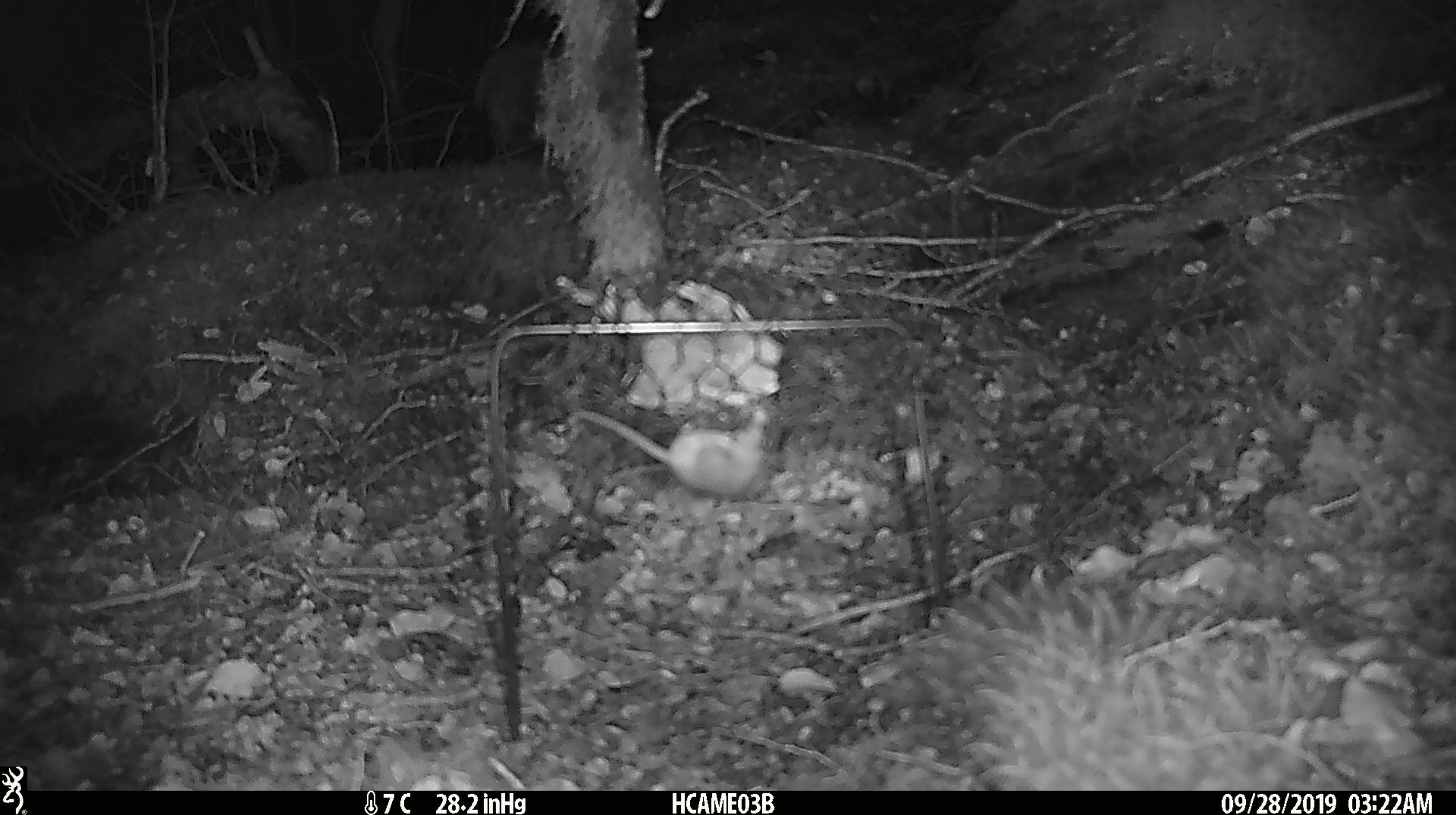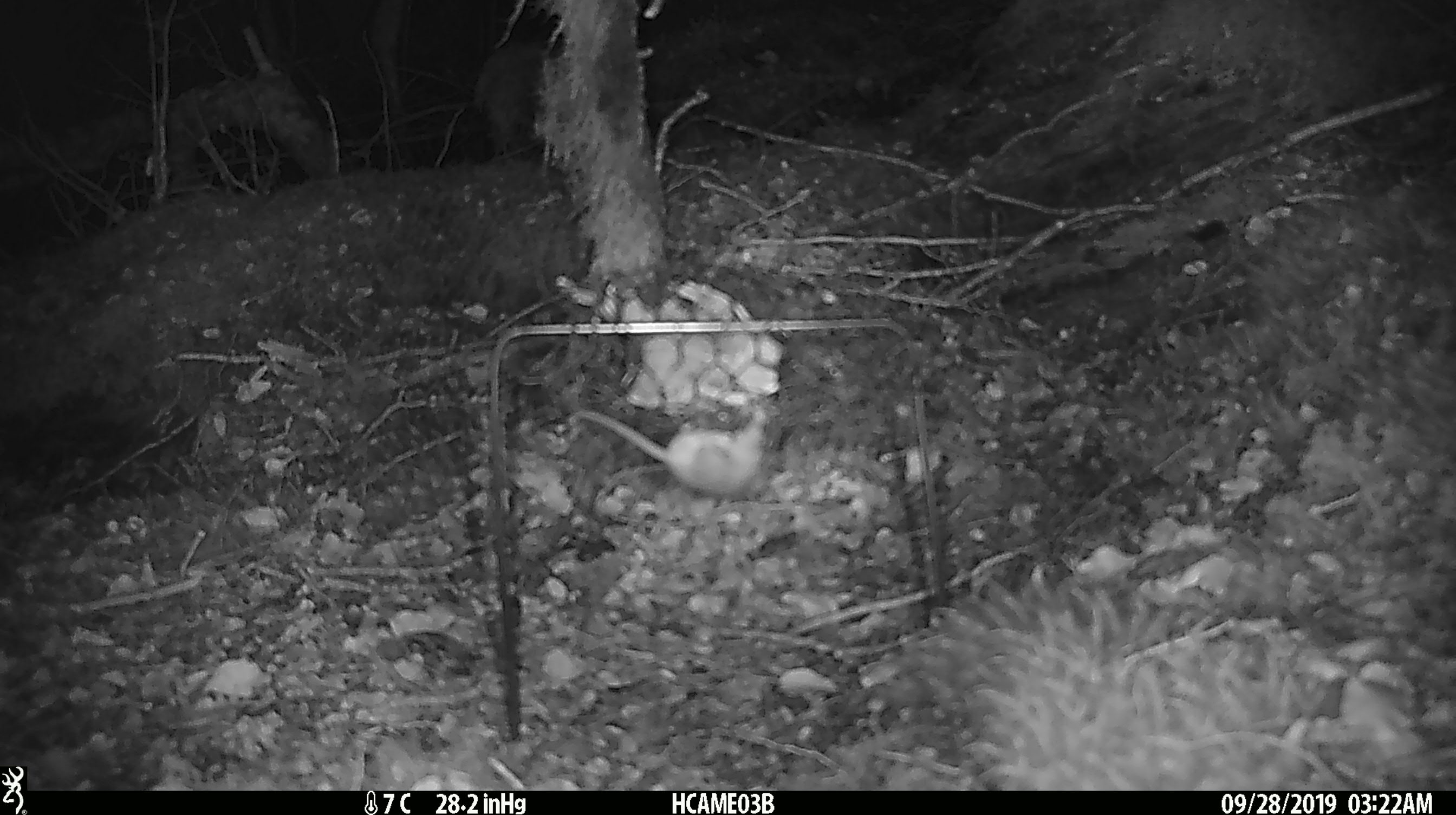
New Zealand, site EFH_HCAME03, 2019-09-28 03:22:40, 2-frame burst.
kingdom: Animalia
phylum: Chordata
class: Mammalia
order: Rodentia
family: Muridae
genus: Mus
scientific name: Mus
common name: mouse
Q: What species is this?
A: Mouse (Mus).